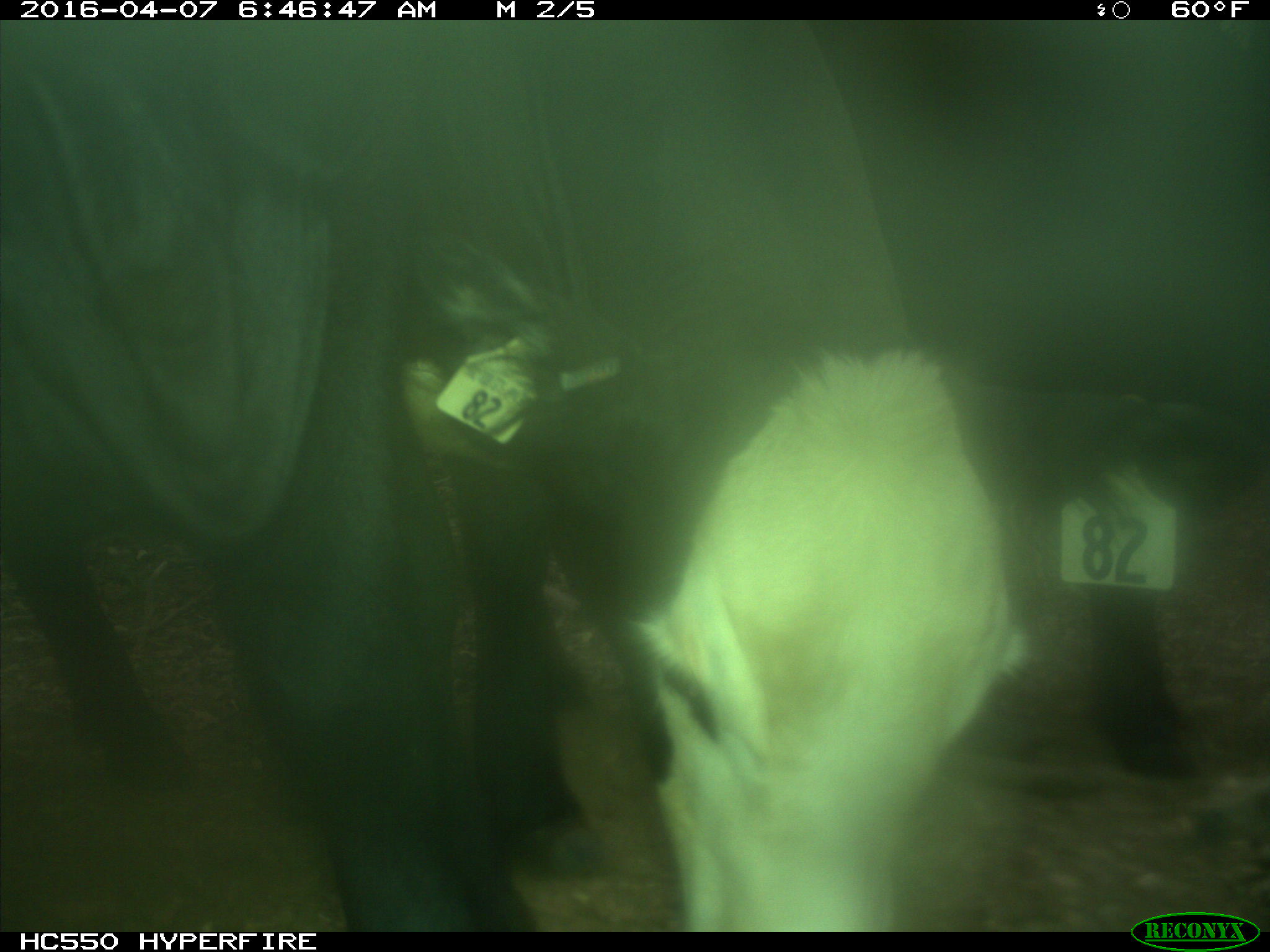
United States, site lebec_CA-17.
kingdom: Animalia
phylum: Chordata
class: Mammalia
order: Artiodactyla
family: Bovidae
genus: Bos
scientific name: Bos taurus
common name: domestic cow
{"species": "Bos taurus (domestic cow)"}